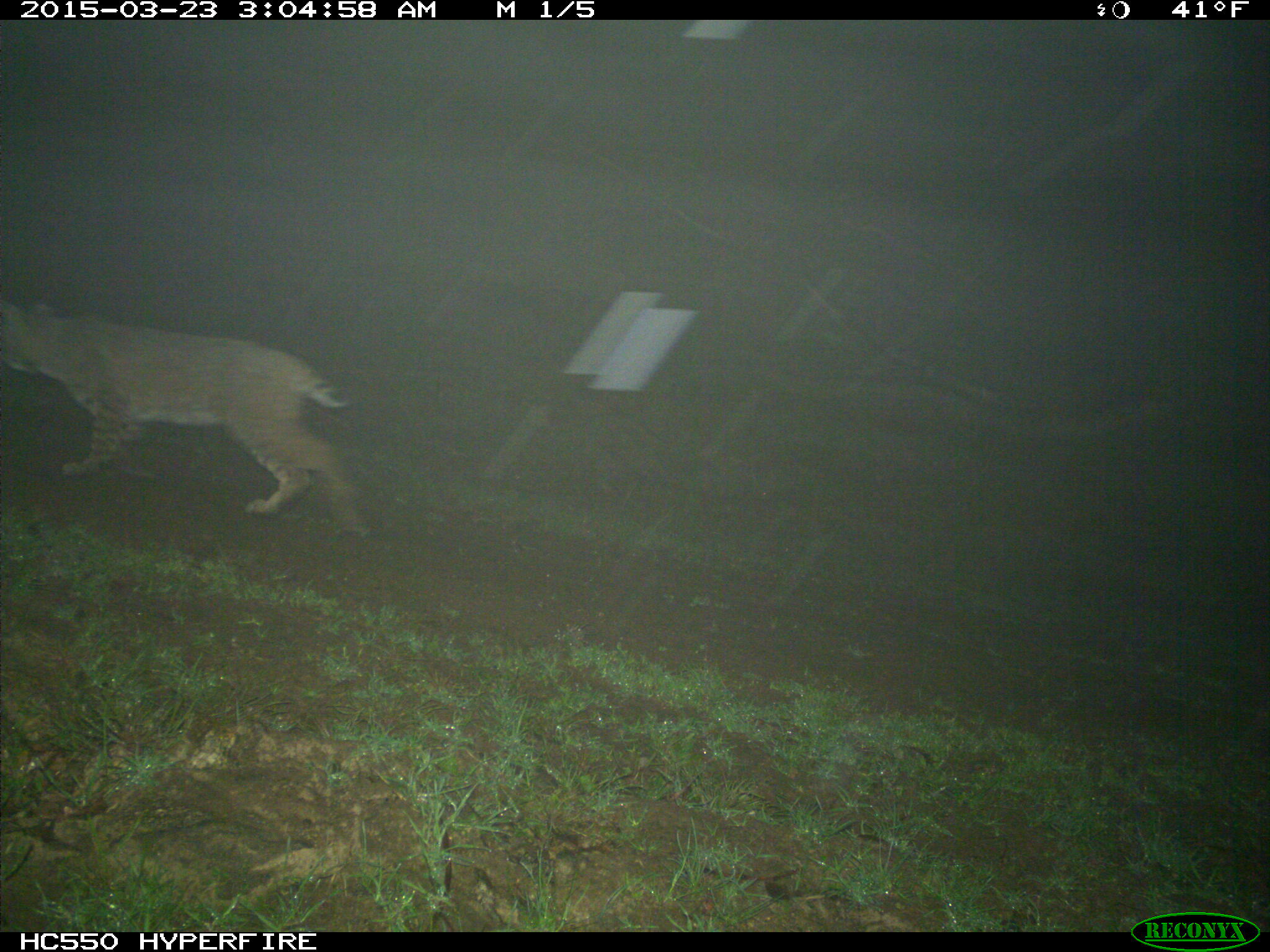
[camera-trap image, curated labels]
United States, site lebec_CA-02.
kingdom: Animalia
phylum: Chordata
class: Mammalia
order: Carnivora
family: Felidae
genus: Lynx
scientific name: Lynx rufus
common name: bobcat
Lynx rufus (bobcat).